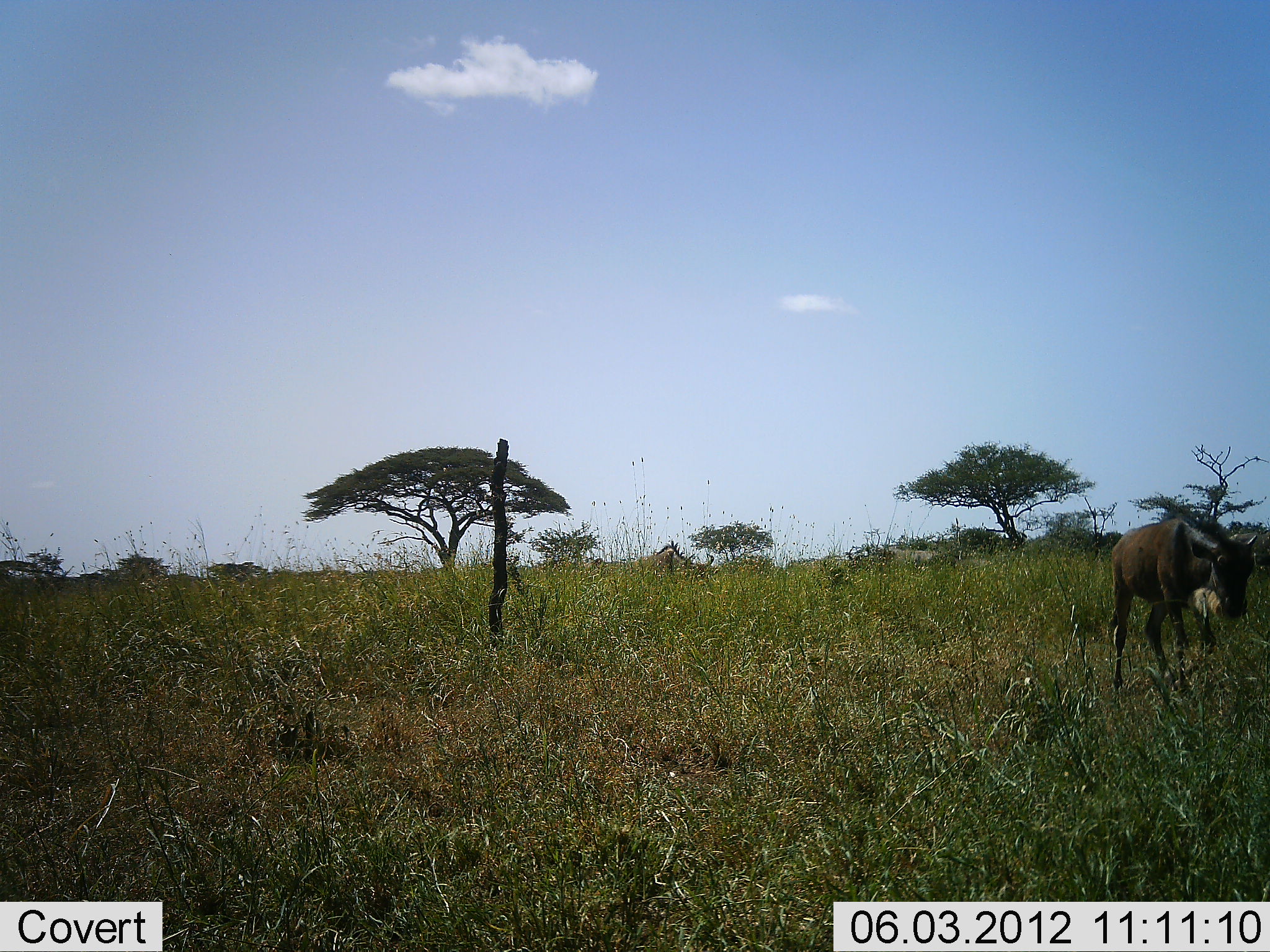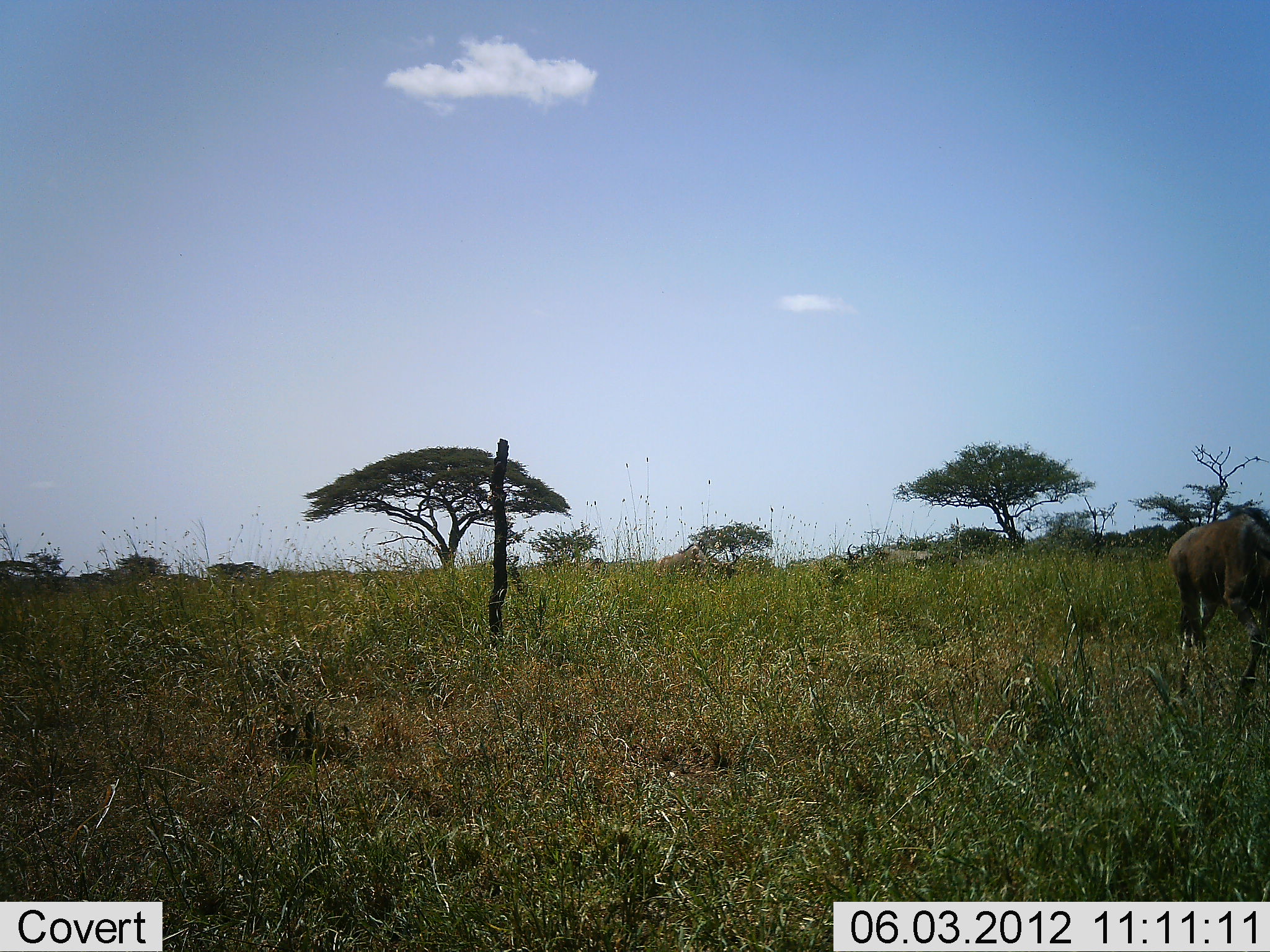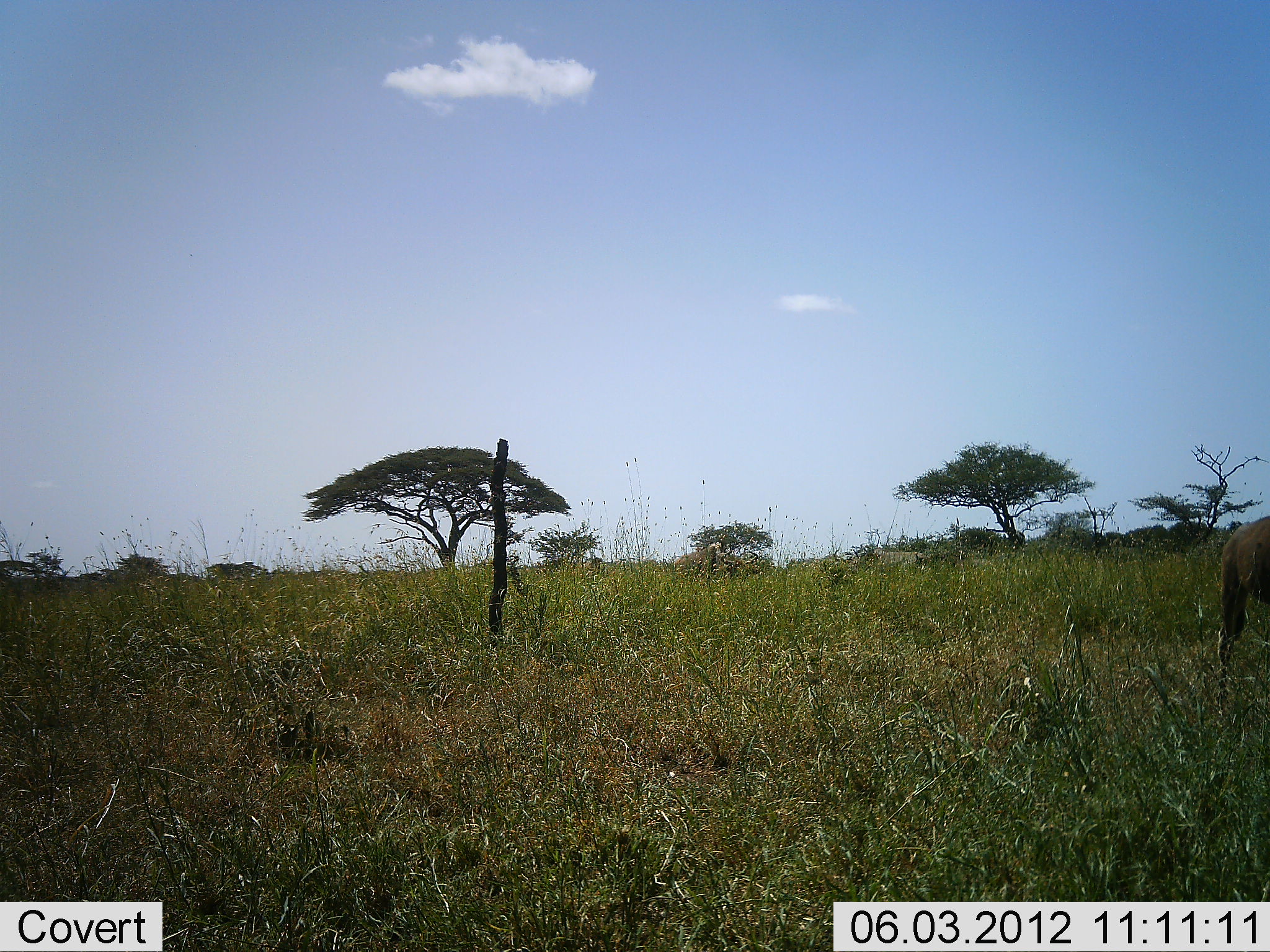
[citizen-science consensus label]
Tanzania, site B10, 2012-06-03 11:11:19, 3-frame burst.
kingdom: Animalia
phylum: Chordata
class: Mammalia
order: Artiodactyla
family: Bovidae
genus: Connochaetes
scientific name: Connochaetes taurinus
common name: blue wildebeest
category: wildebeest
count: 2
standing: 20%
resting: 0%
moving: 80%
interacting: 0%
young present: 10%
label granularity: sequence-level